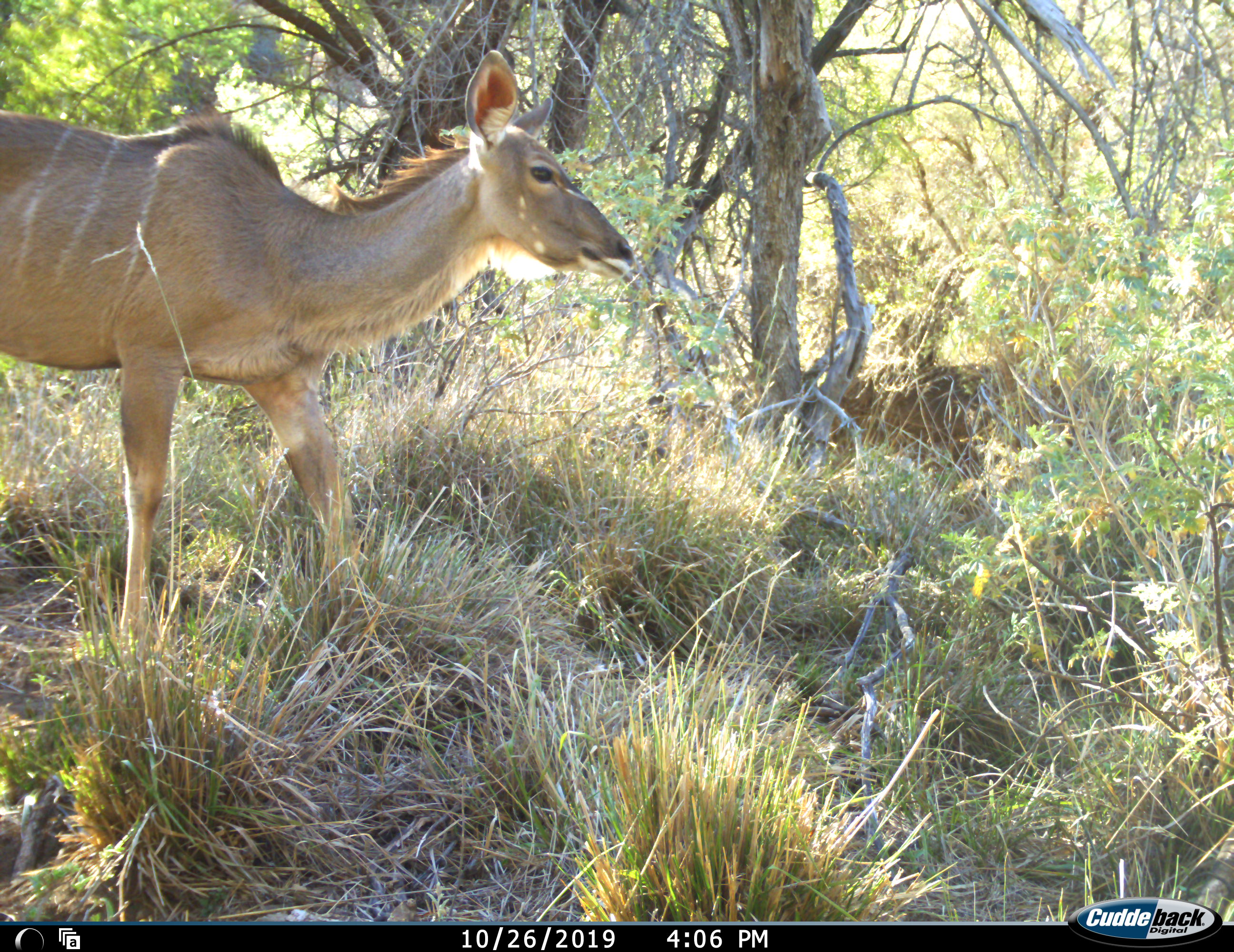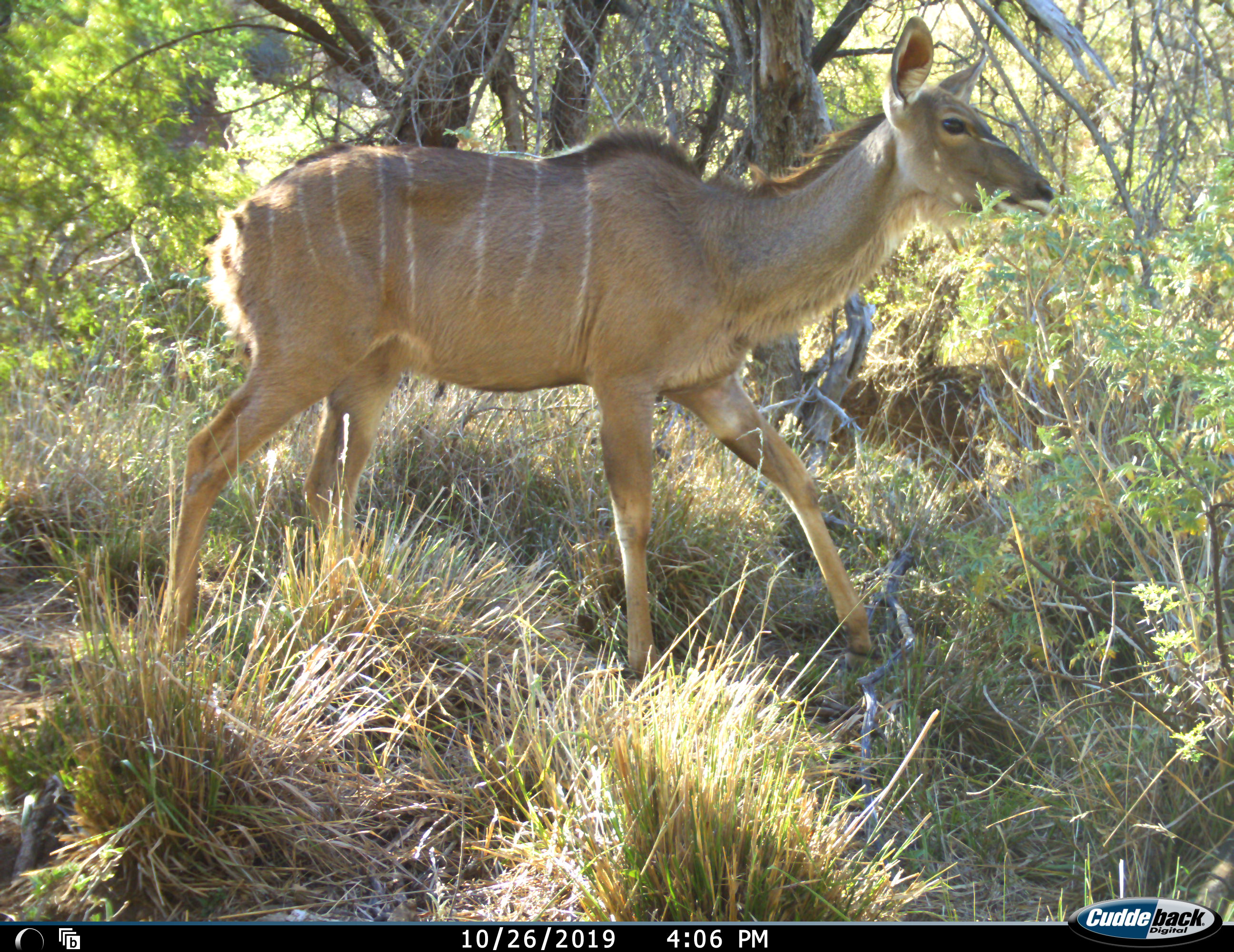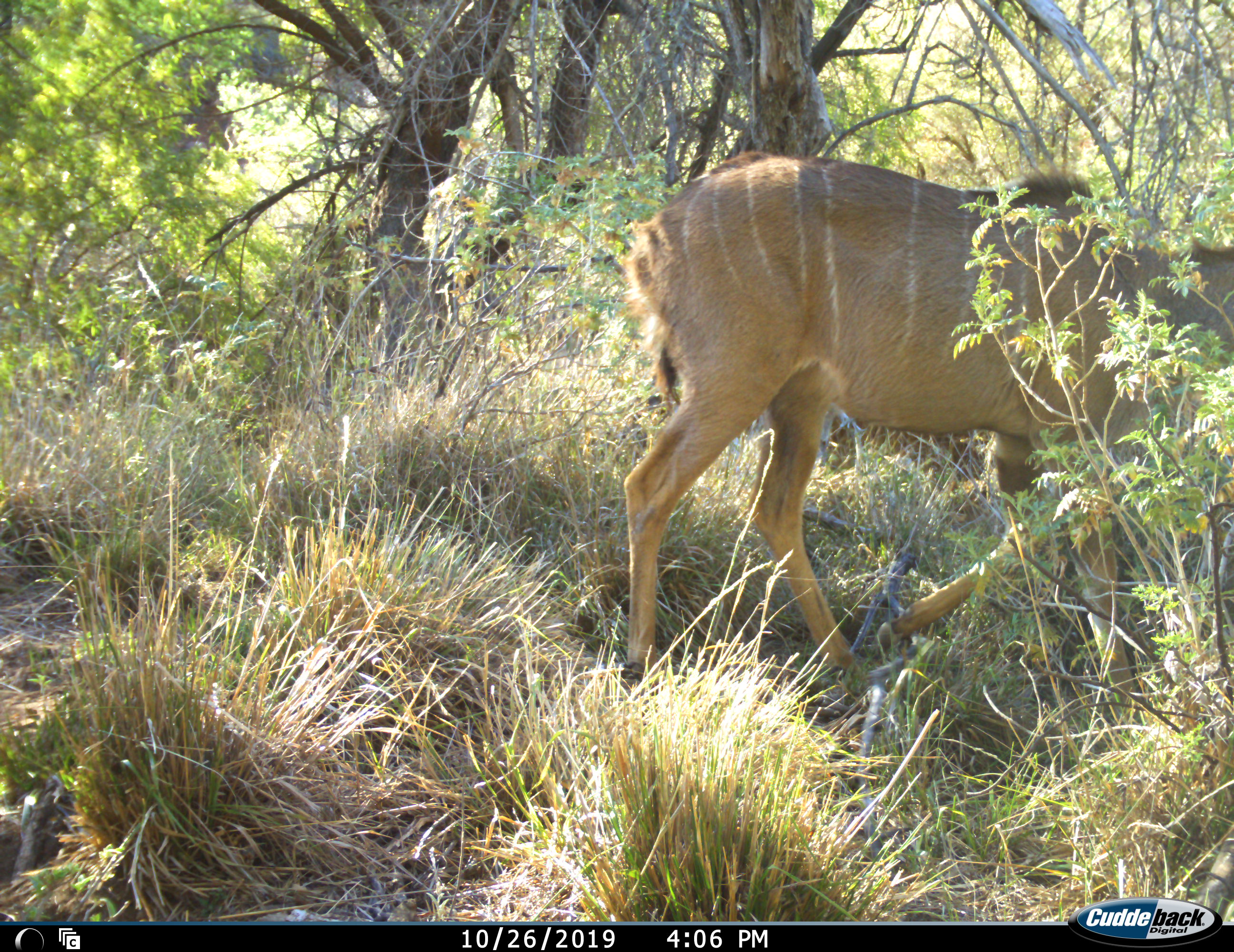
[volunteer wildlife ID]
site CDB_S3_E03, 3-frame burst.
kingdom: Animalia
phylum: Chordata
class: Mammalia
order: Artiodactyla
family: Bovidae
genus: Tragelaphus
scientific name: Tragelaphus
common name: kudu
Kudu (Tragelaphus), count 1. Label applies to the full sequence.